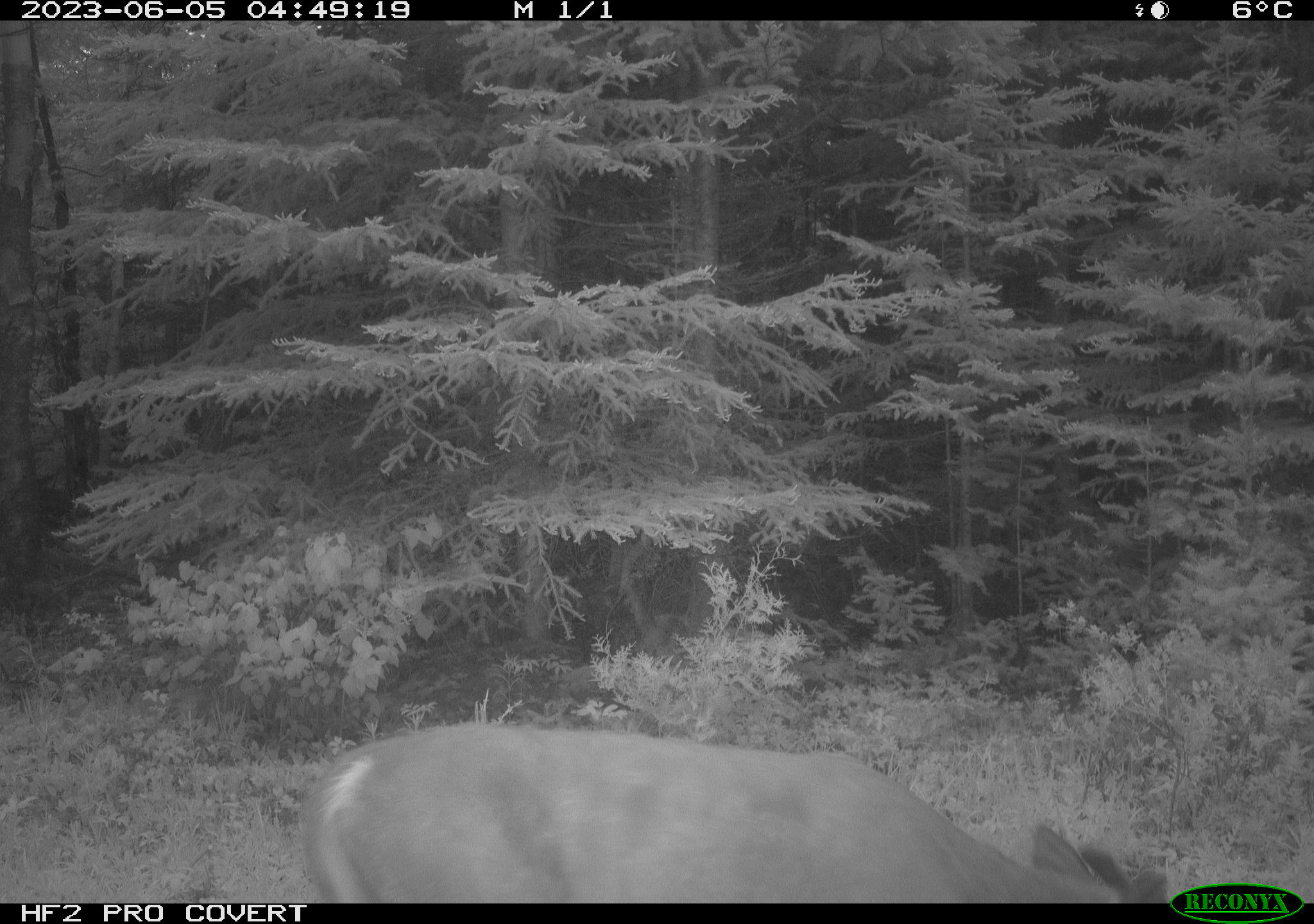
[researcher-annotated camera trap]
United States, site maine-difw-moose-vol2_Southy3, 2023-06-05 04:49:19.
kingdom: Animalia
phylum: Chordata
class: Mammalia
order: Artiodactyla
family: Cervidae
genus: Odocoileus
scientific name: Odocoileus virginianus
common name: white-tailed deer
White-tailed deer (Odocoileus virginianus).